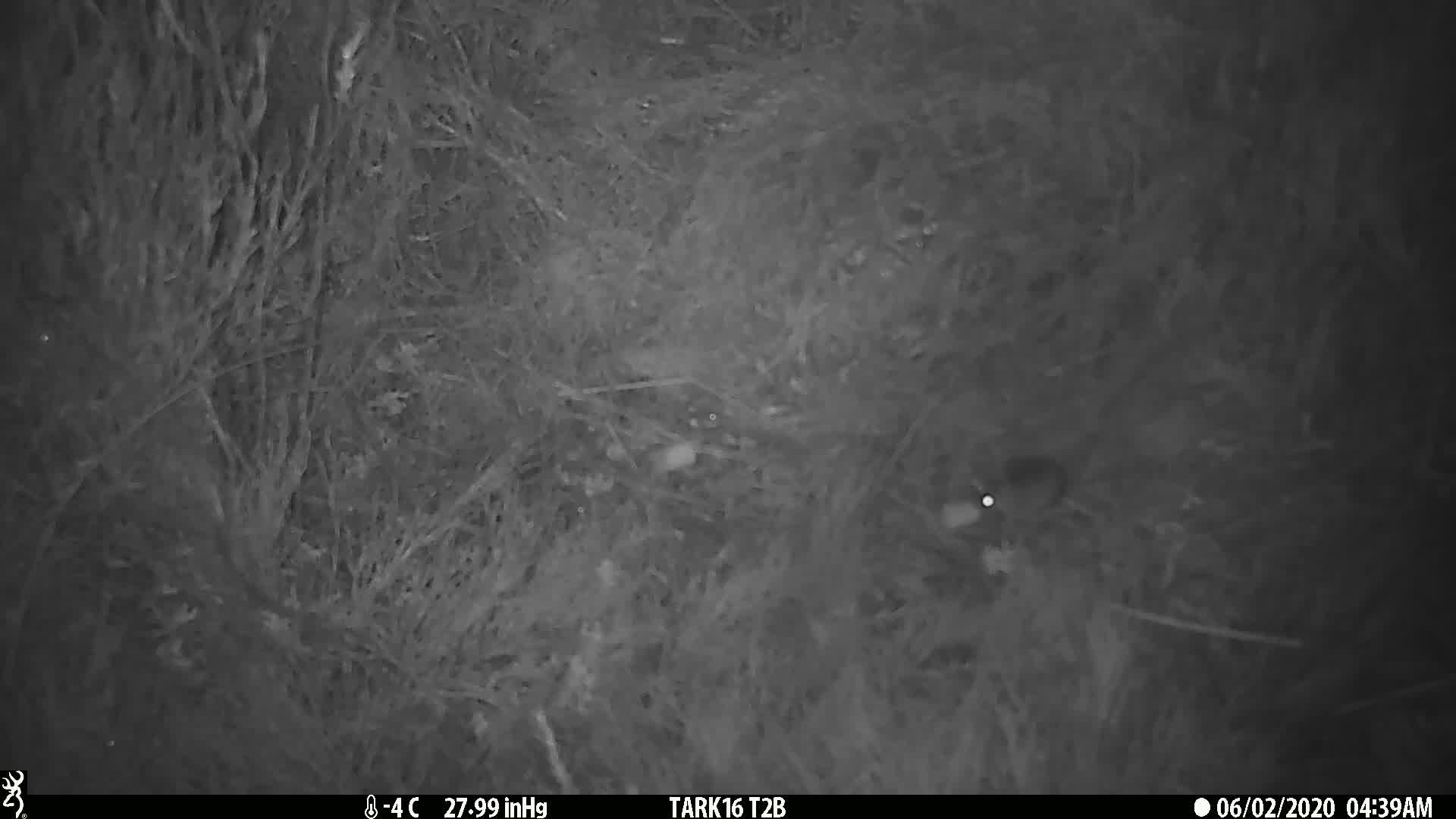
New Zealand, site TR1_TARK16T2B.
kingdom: Animalia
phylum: Chordata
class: Mammalia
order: Rodentia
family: Muridae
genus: Mus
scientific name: Mus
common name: mouse